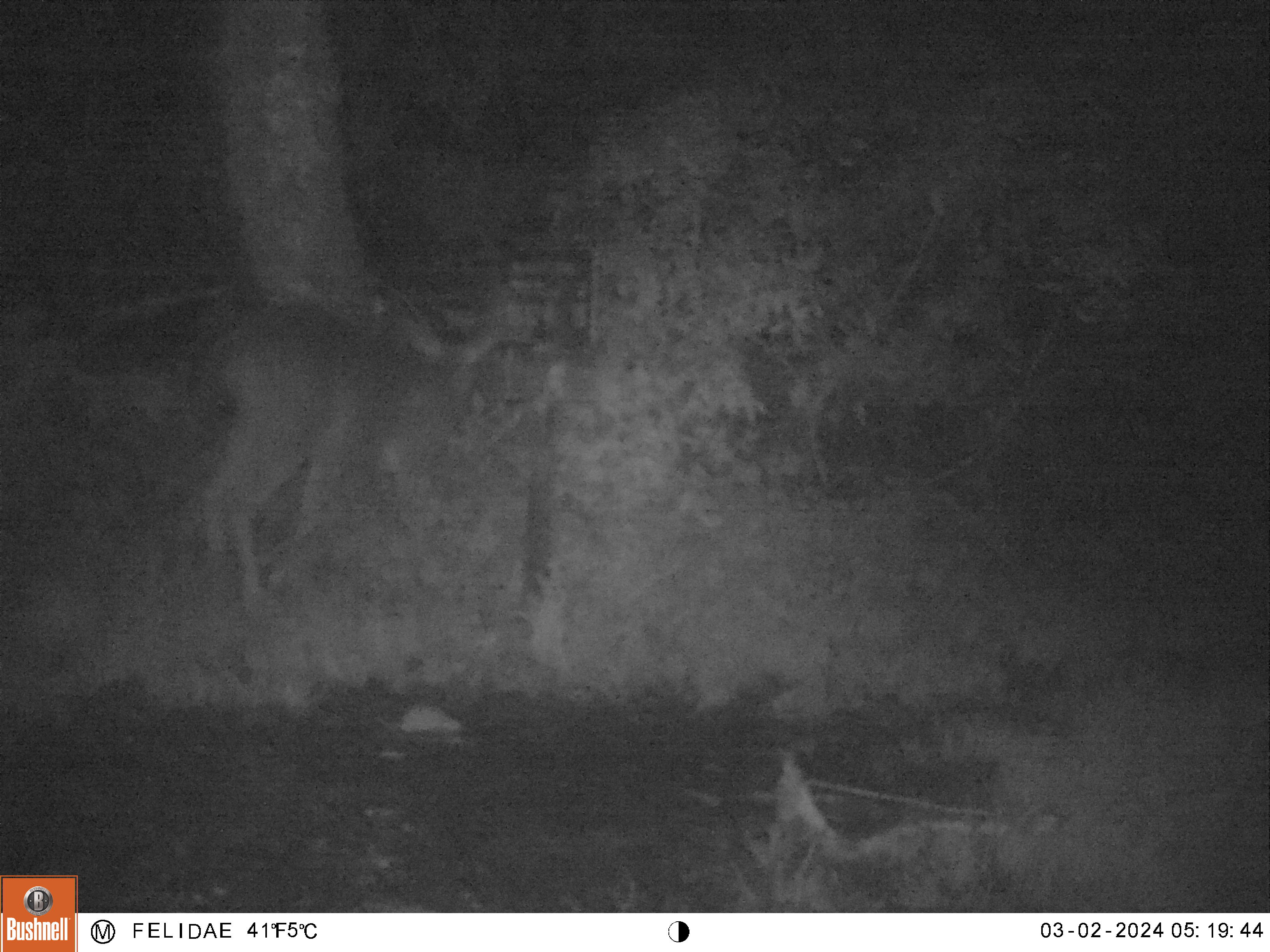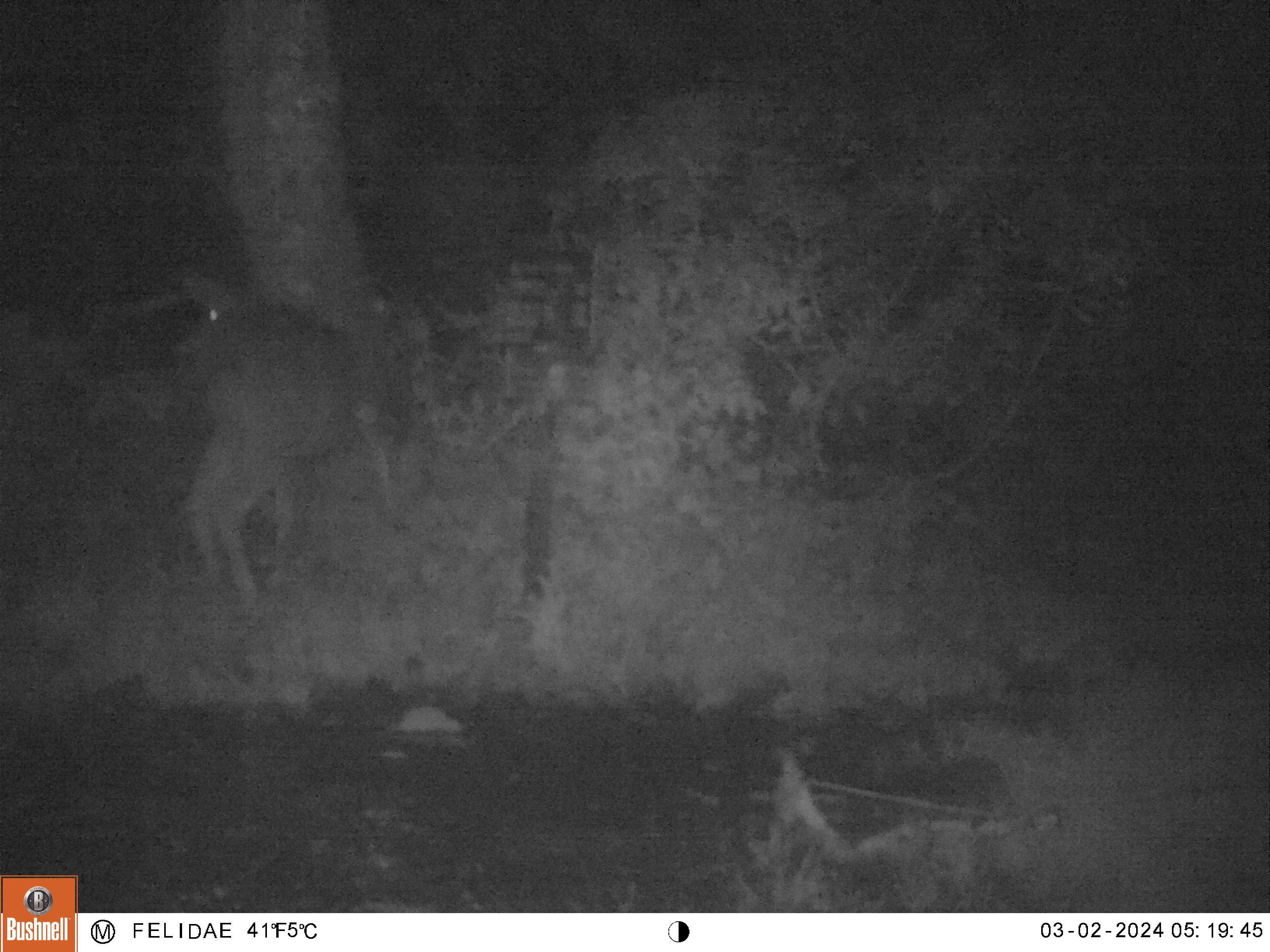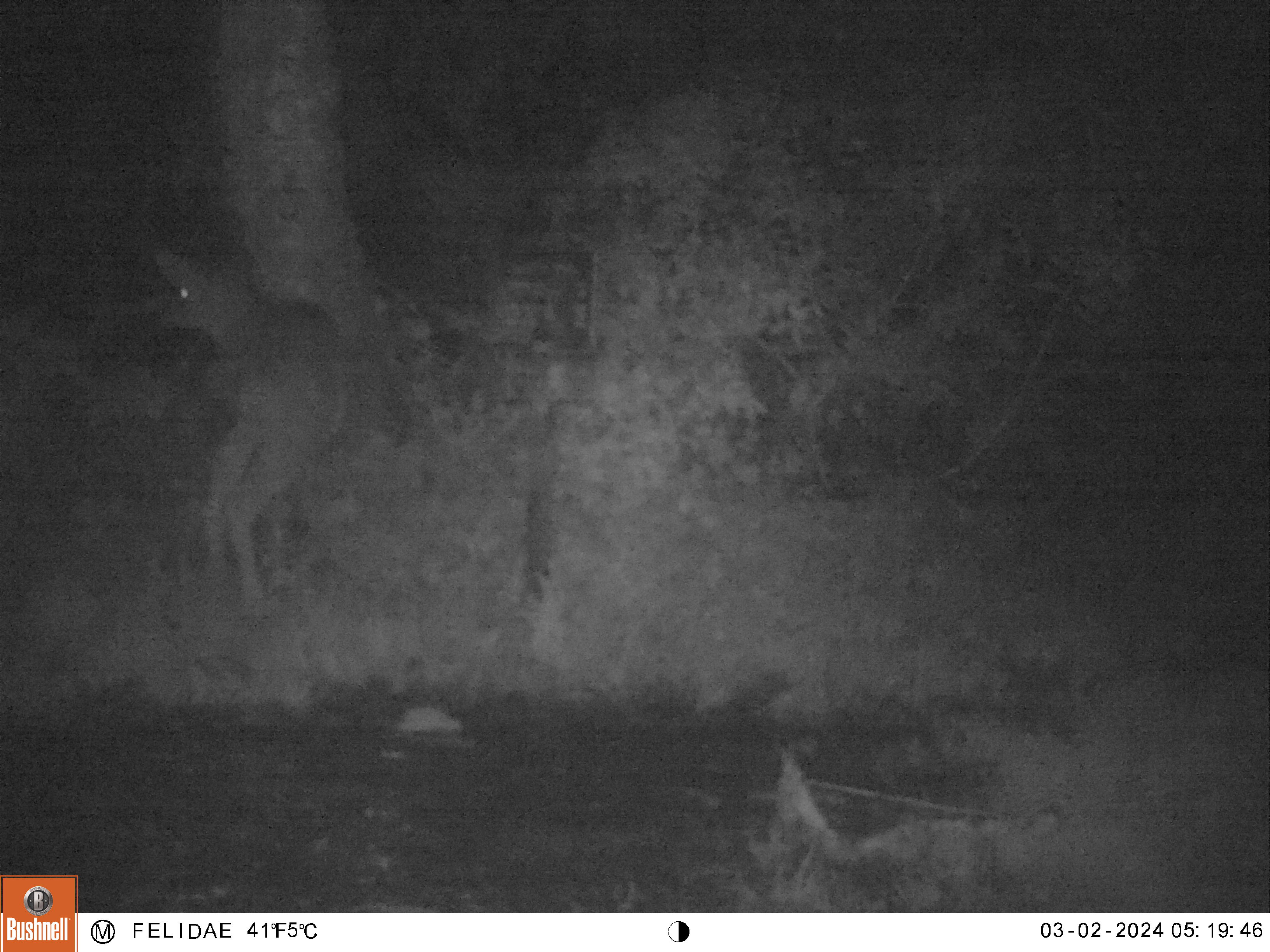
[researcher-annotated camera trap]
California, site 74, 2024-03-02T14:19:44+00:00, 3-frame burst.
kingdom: Animalia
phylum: Chordata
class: Mammalia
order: Artiodactyla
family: Cervidae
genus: Odocoileus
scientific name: Odocoileus hemionus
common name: mule deer